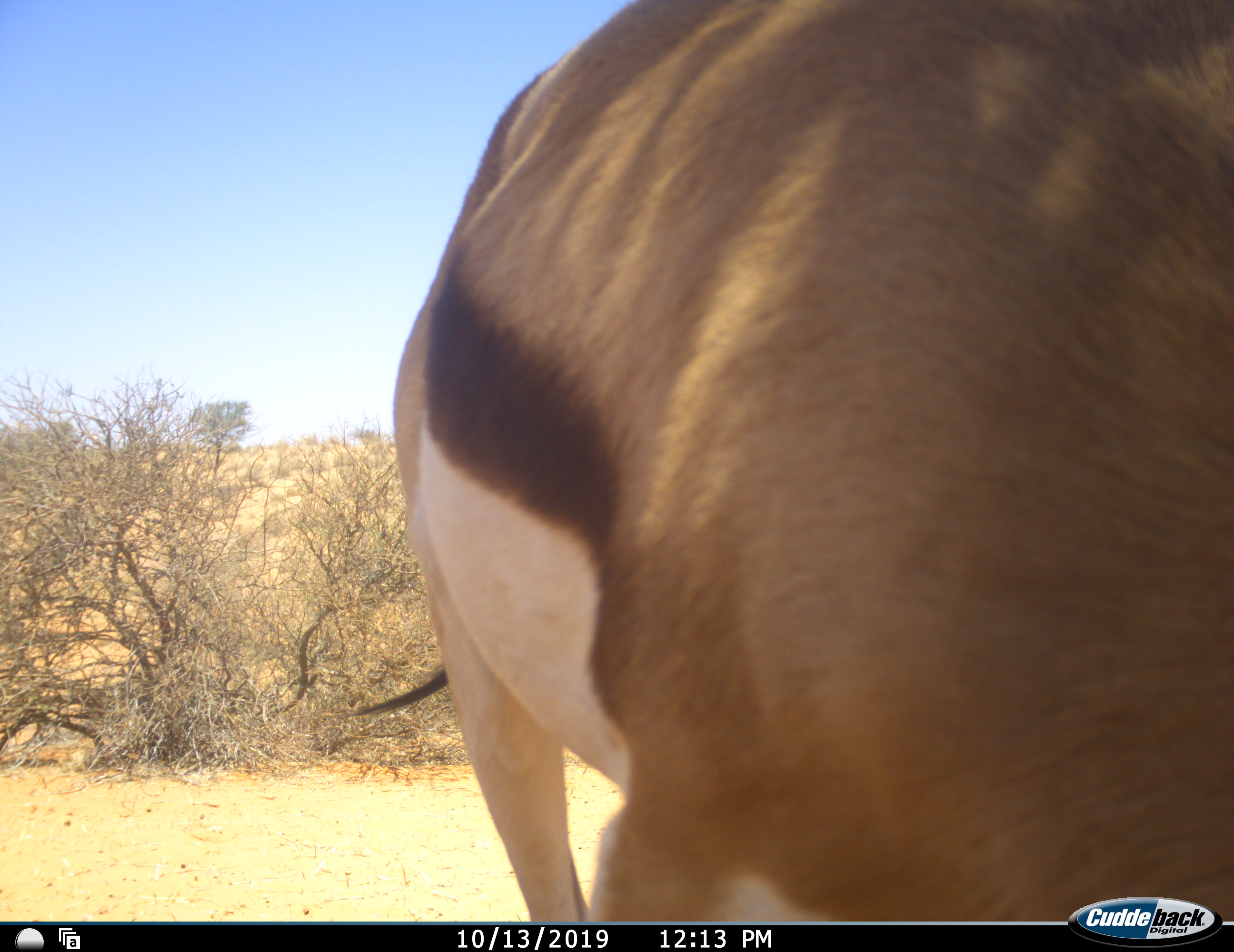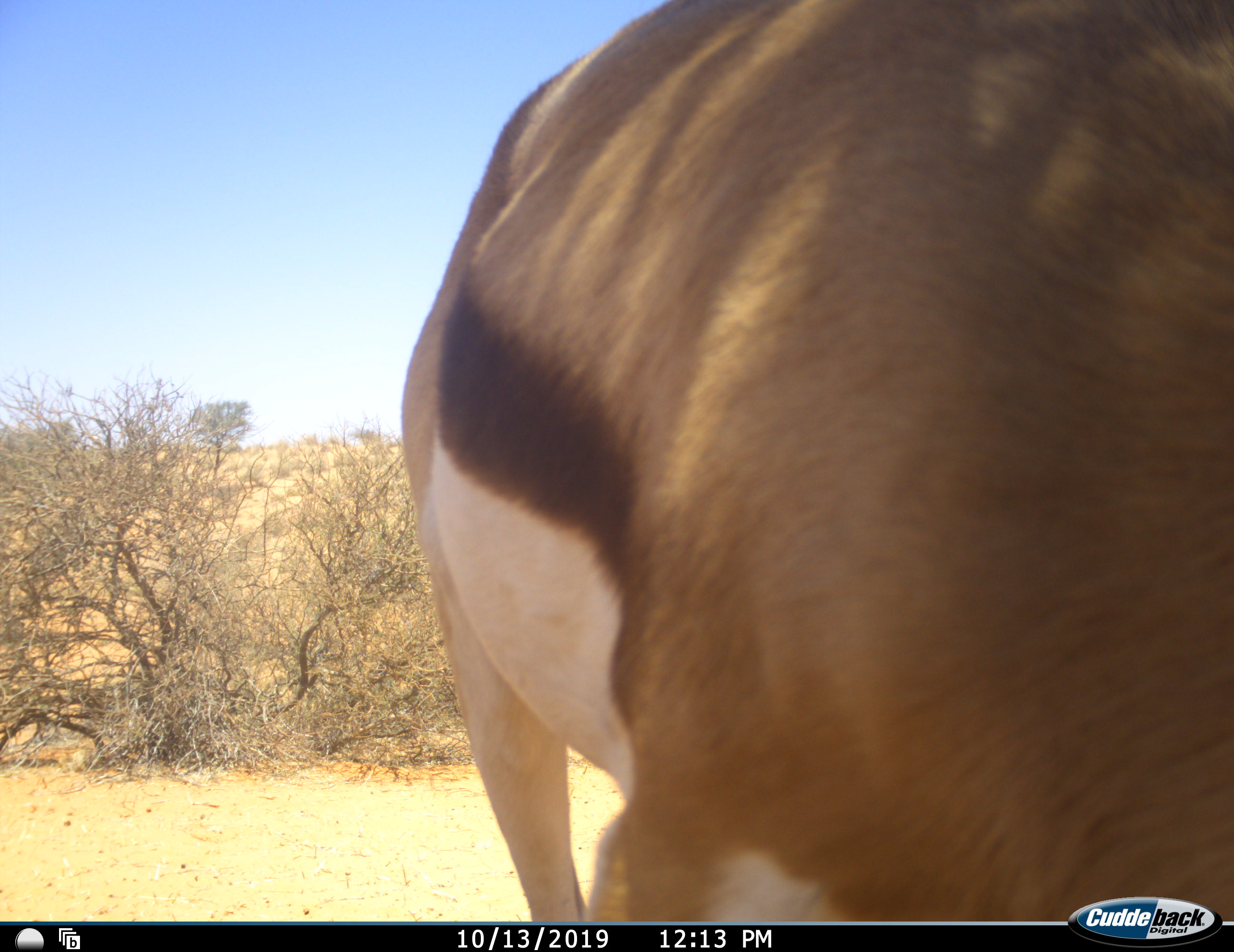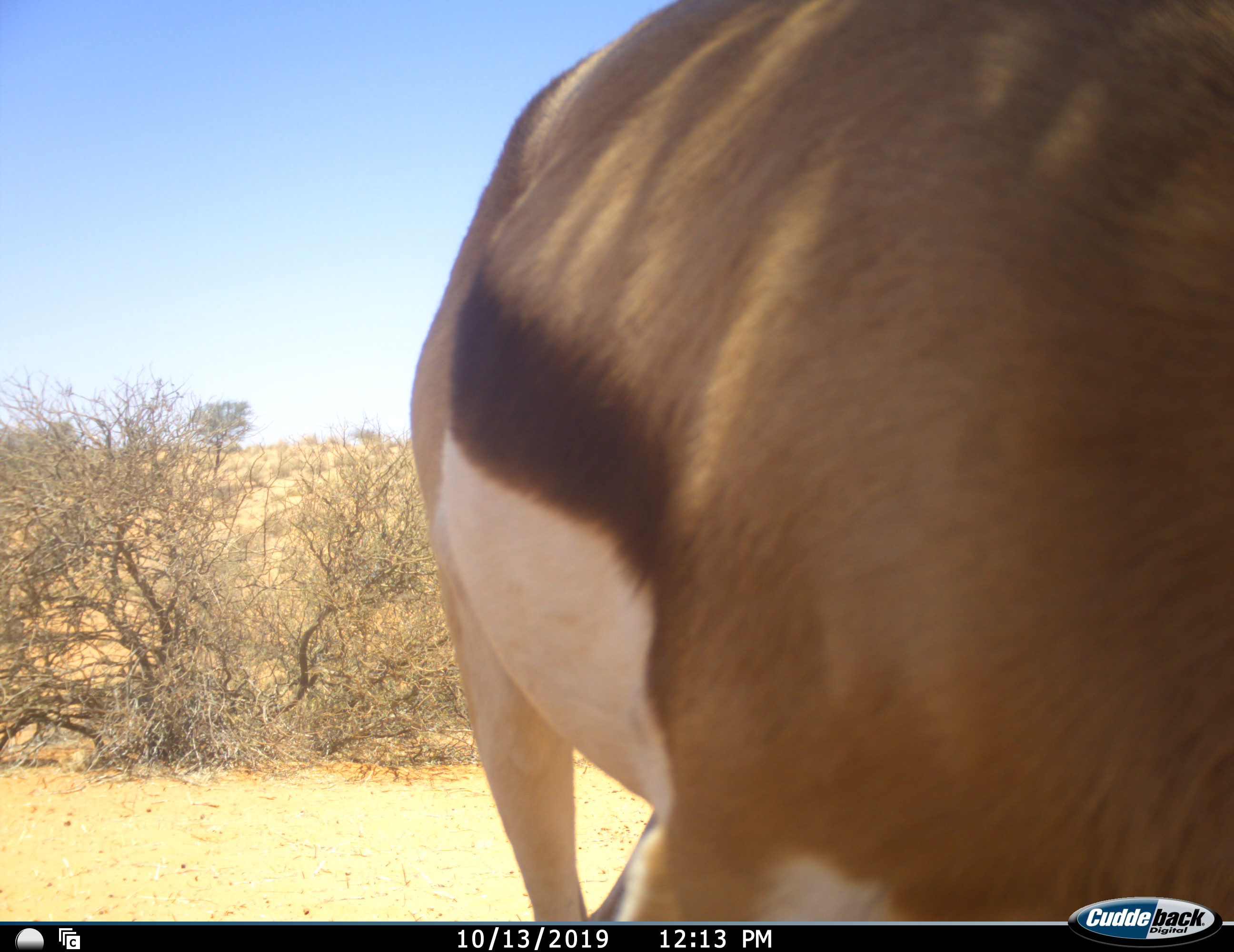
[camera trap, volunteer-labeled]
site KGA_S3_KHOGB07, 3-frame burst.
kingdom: Animalia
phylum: Chordata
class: Mammalia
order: Artiodactyla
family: Bovidae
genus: Antidorcas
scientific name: Antidorcas marsupialis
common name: springbok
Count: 1.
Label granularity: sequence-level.